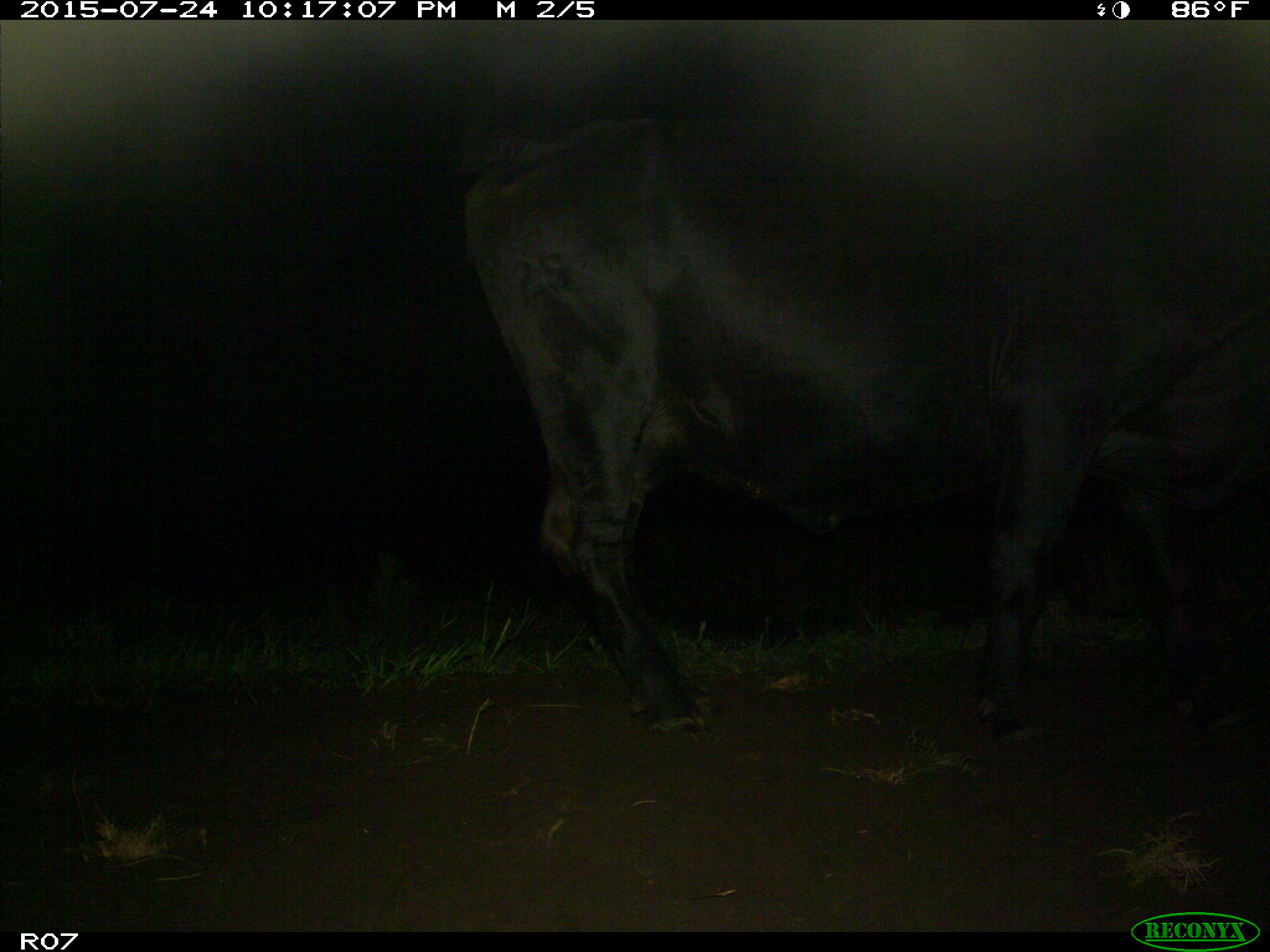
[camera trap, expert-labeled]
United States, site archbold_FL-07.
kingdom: Animalia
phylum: Chordata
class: Mammalia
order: Artiodactyla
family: Bovidae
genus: Bos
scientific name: Bos taurus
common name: domestic cow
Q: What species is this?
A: Bos taurus (domestic cow).